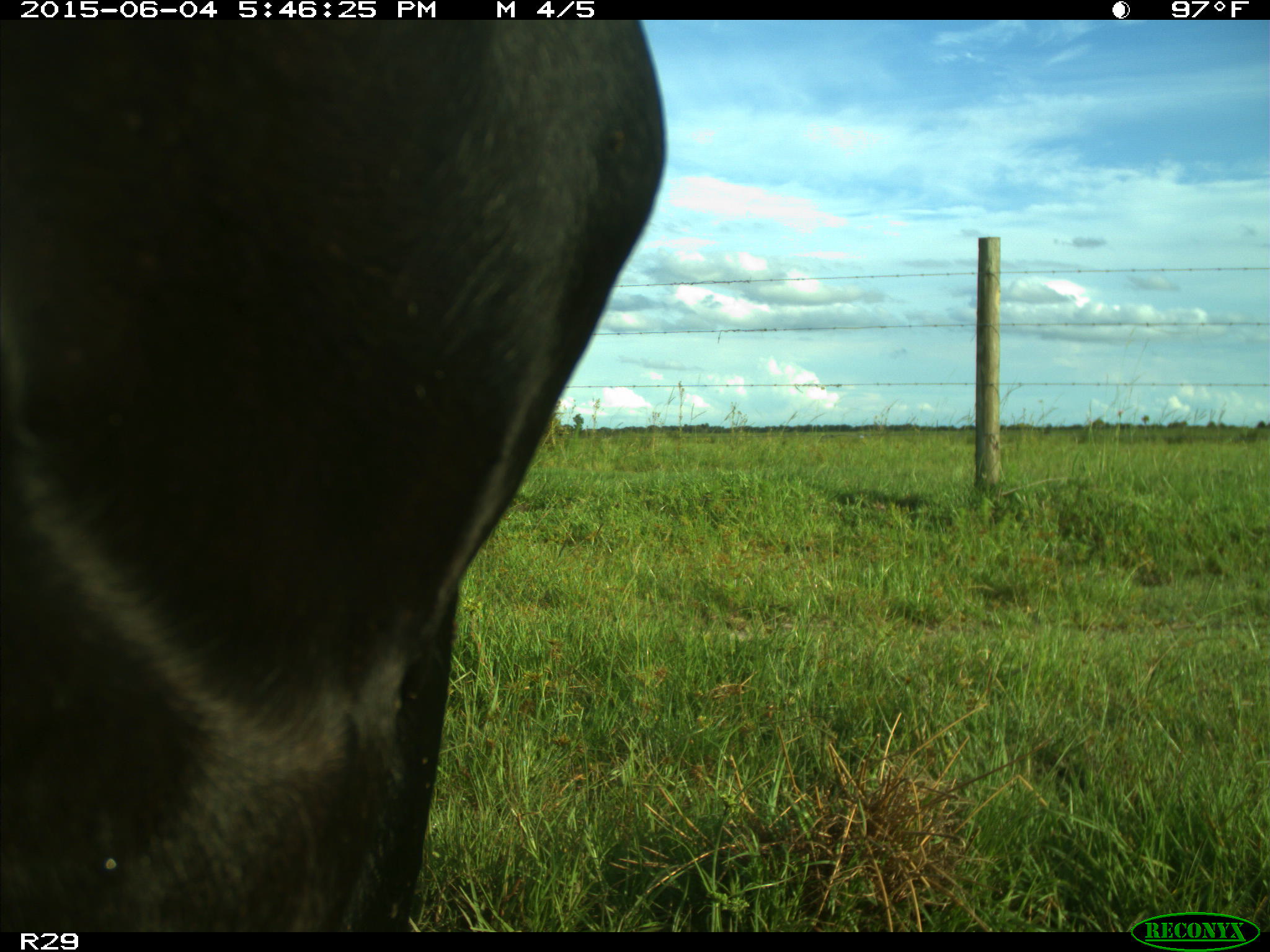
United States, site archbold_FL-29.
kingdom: Animalia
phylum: Chordata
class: Mammalia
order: Artiodactyla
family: Bovidae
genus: Bos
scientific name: Bos taurus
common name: domestic cow